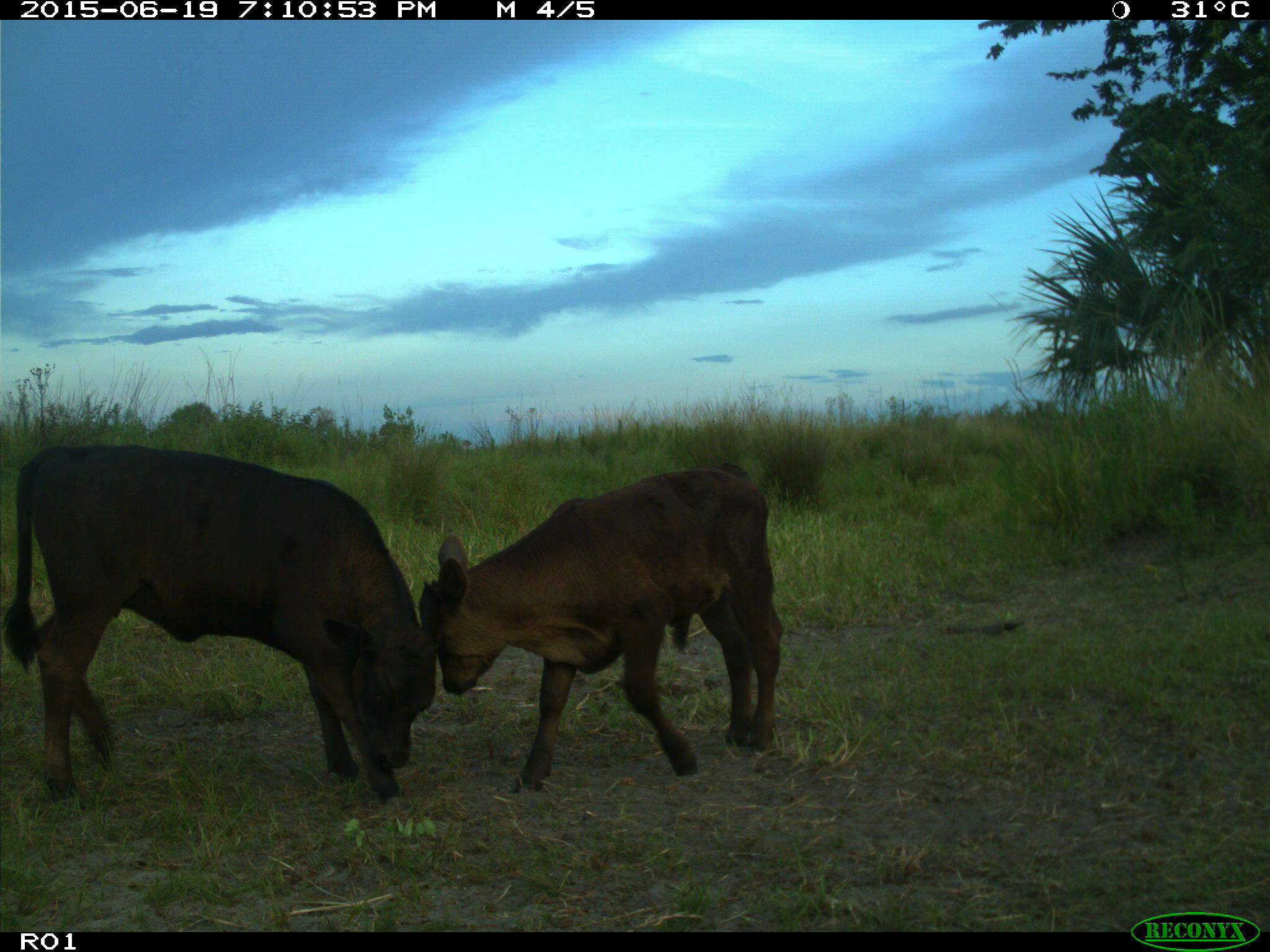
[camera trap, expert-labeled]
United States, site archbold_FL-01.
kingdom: Animalia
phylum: Chordata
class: Mammalia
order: Artiodactyla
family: Bovidae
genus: Bos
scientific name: Bos taurus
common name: domestic cow